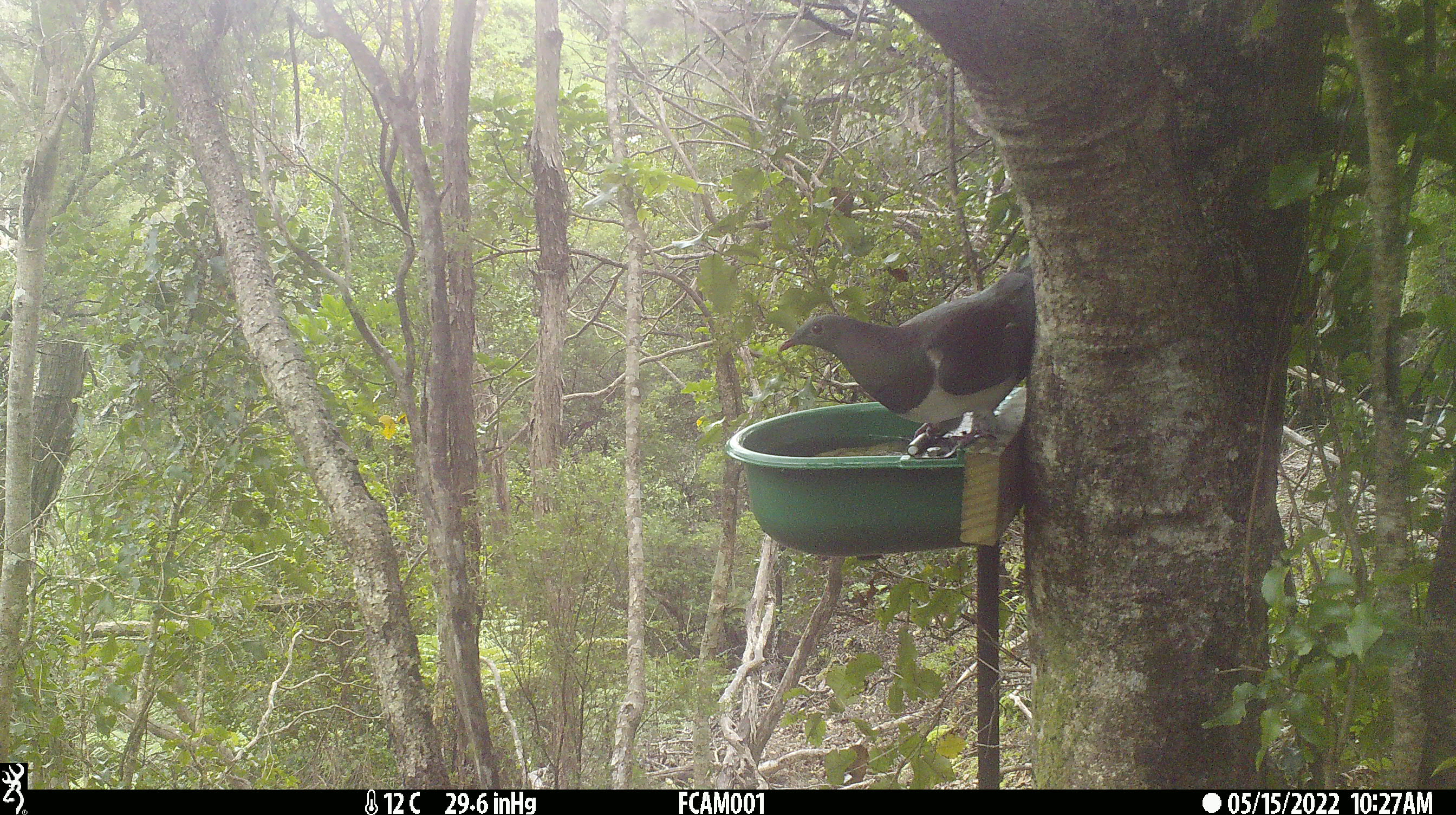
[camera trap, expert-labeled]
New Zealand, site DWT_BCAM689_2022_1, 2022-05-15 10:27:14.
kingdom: Animalia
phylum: Chordata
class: Aves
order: Columbiformes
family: Columbidae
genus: Hemiphaga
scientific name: Hemiphaga novaeseelandiae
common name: new zealand pigeon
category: kereru